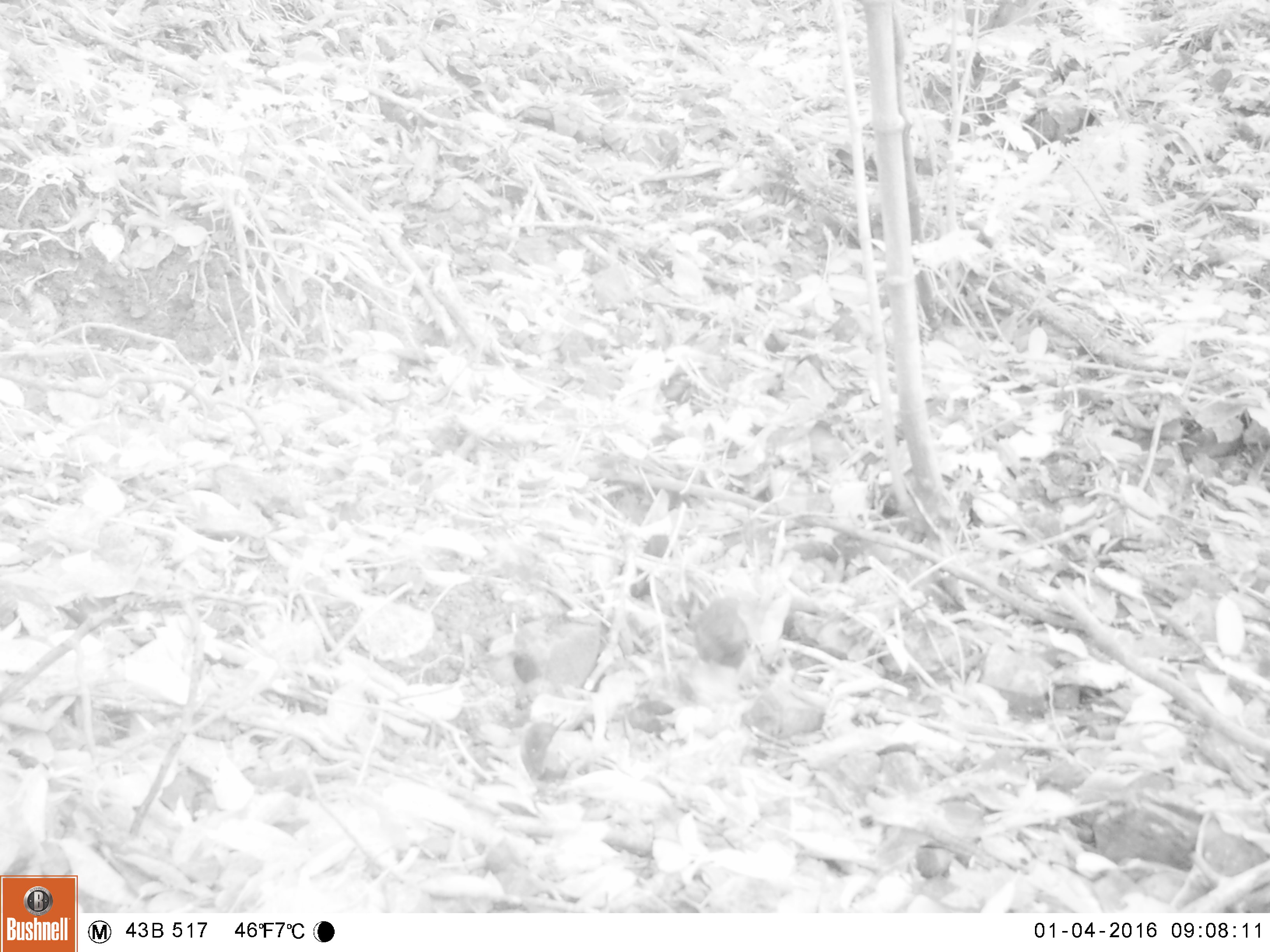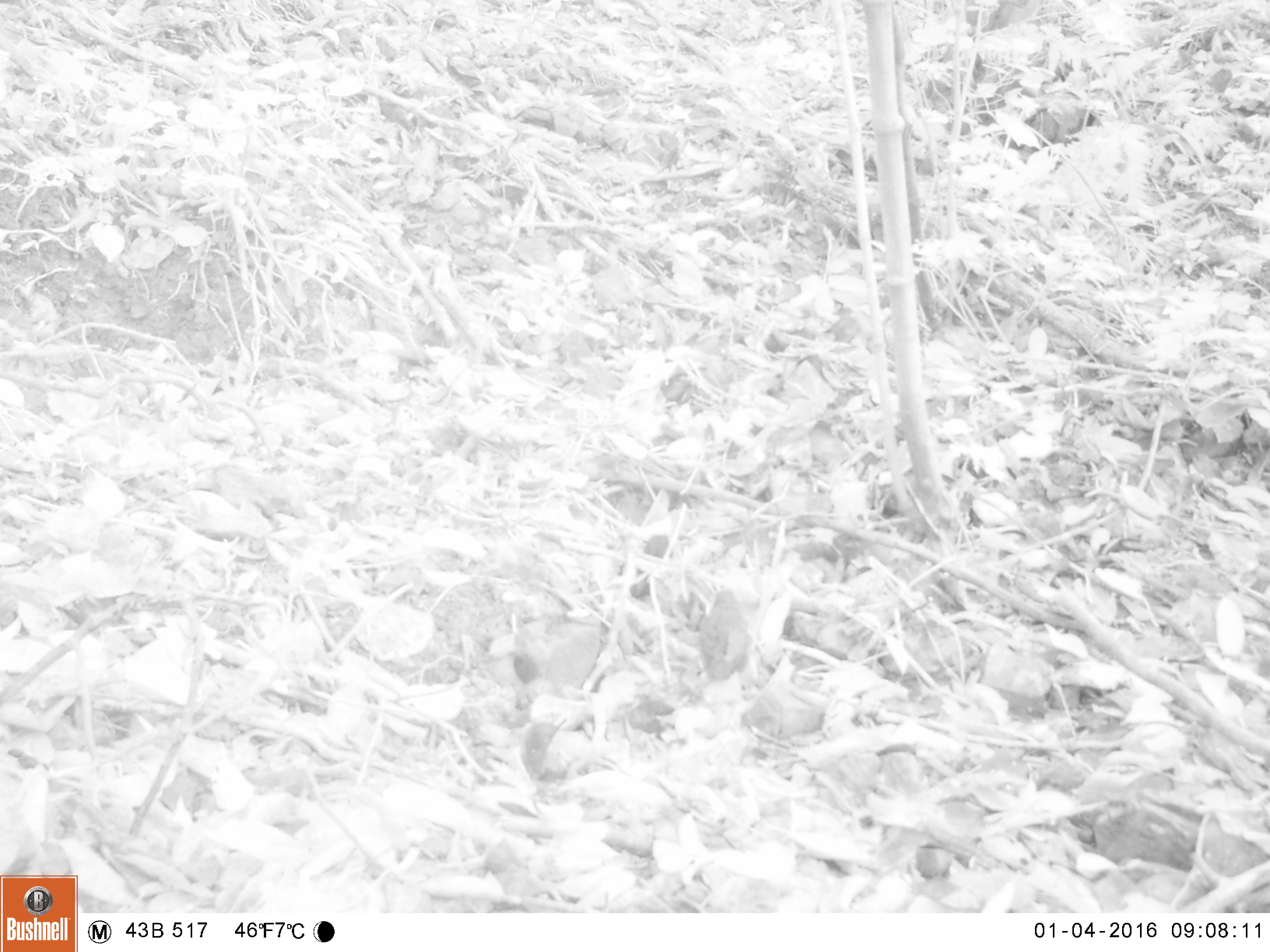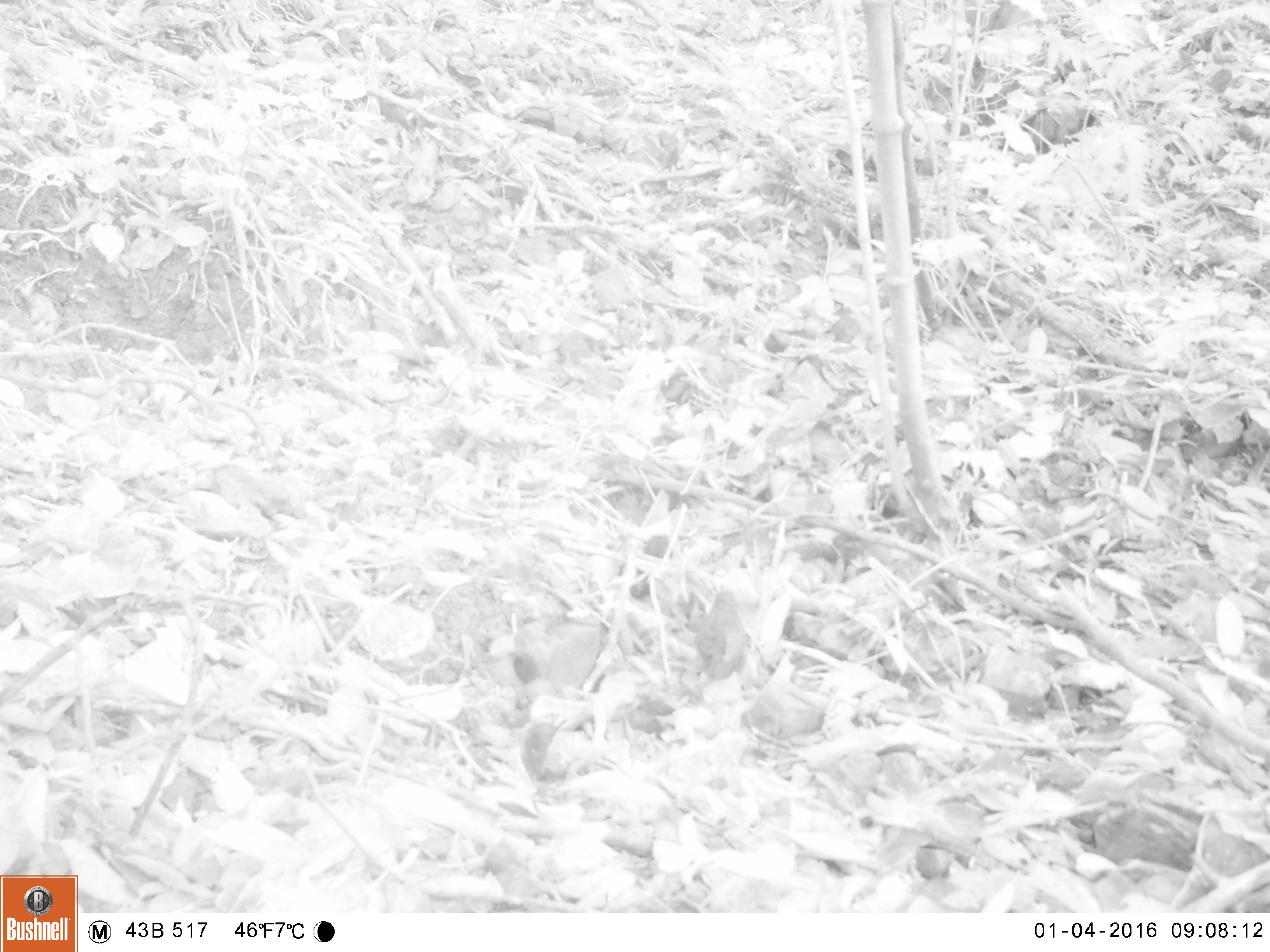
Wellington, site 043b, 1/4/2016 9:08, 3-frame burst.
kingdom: Animalia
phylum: Chordata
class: Aves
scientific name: Aves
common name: bird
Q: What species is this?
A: Bird (Aves).